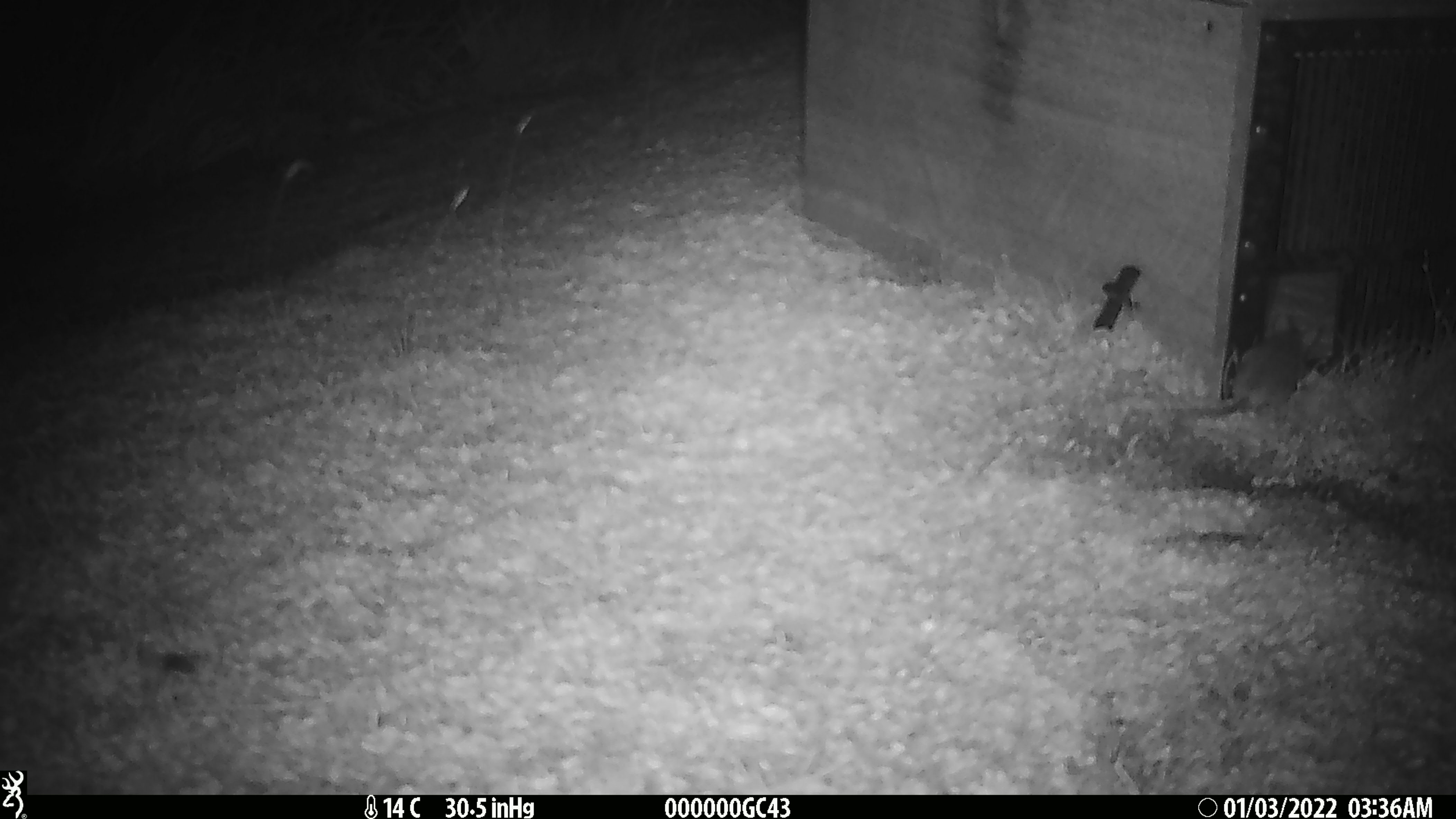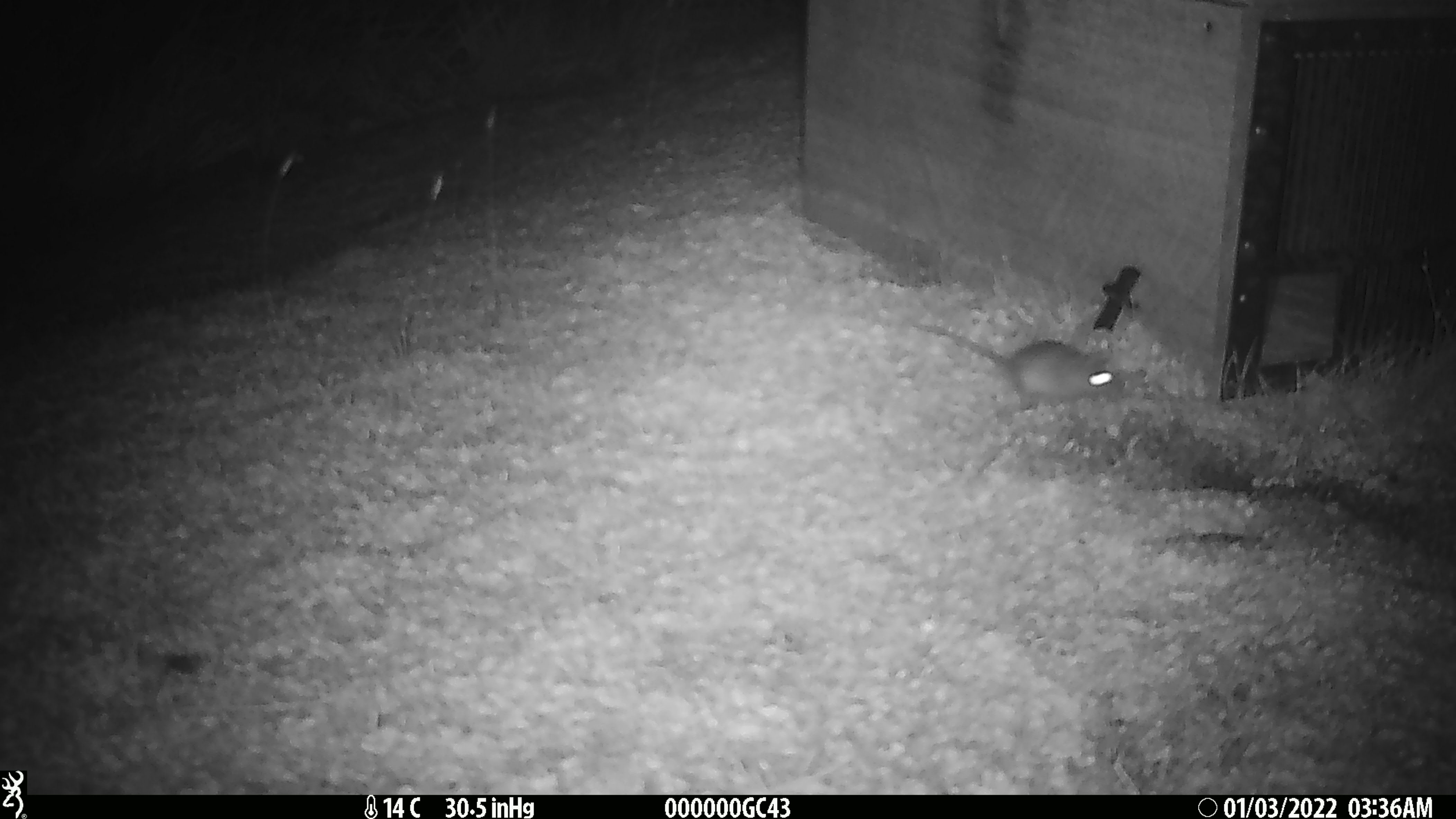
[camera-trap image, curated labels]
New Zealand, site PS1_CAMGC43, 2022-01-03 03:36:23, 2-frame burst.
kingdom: Animalia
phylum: Chordata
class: Mammalia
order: Rodentia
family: Muridae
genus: Mus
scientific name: Mus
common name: mouse